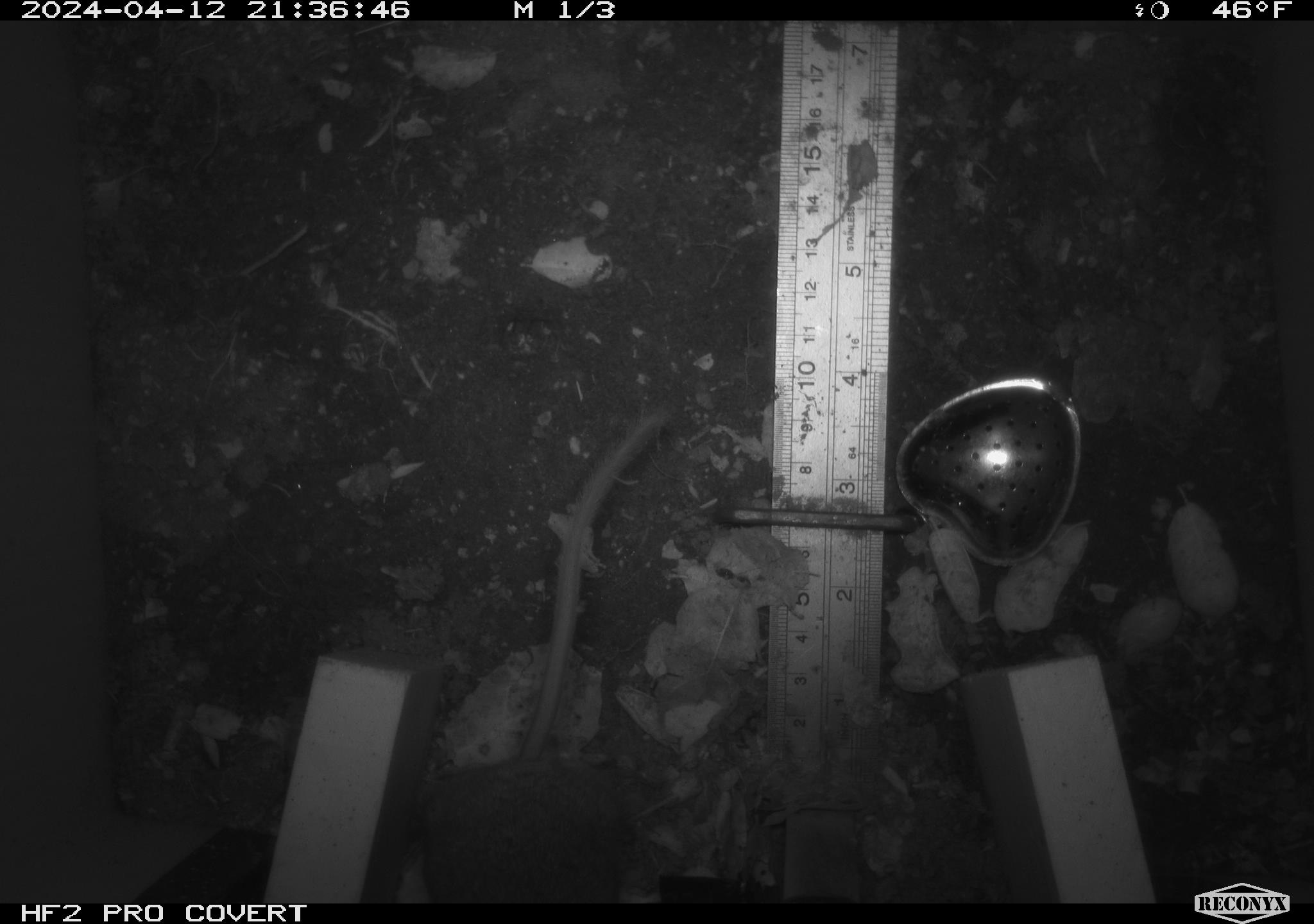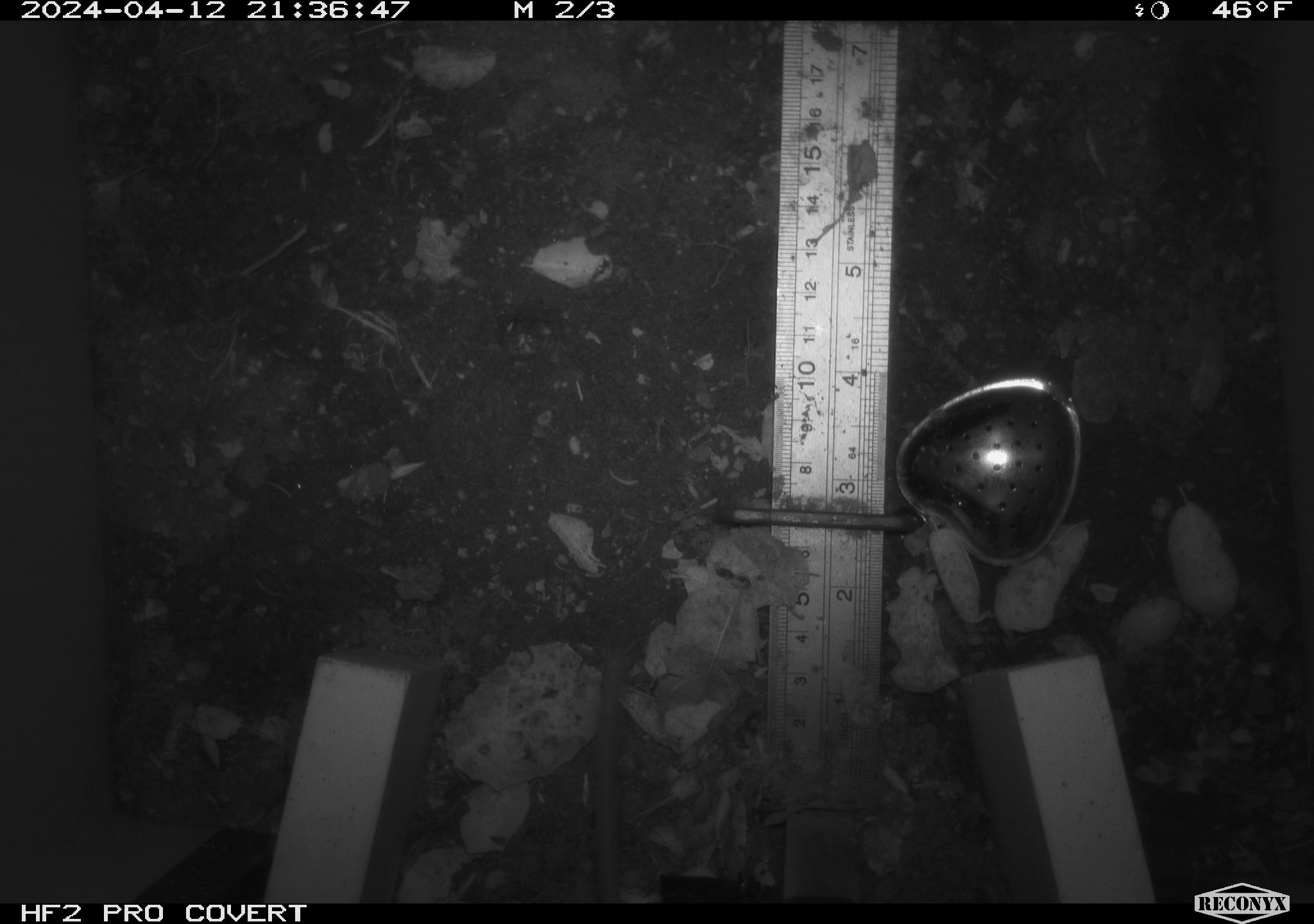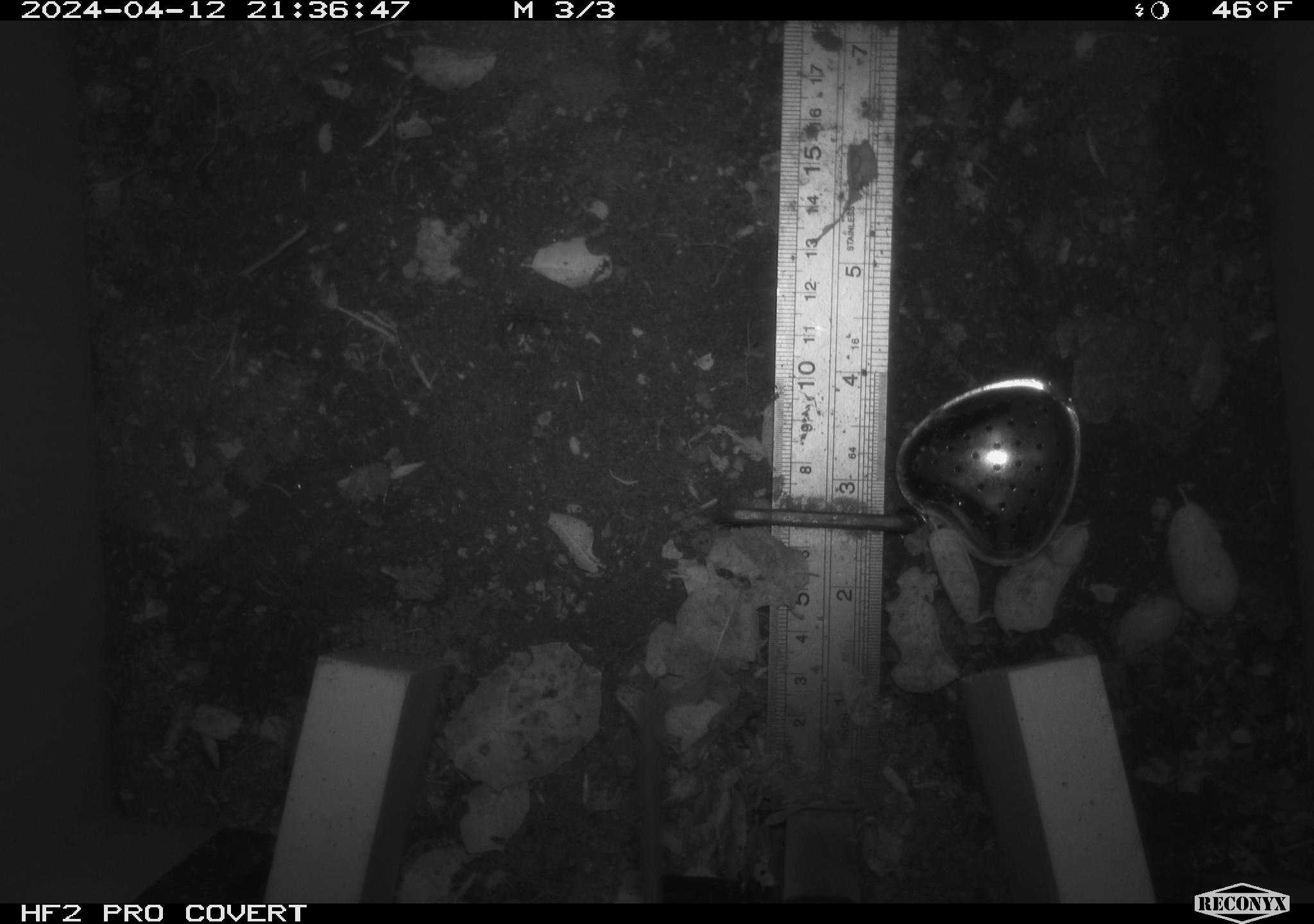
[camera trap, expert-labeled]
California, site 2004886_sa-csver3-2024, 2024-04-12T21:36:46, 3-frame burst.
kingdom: Animalia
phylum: Chordata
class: Mammalia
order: Rodentia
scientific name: Rodentia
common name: rodent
Rodent (Rodentia).